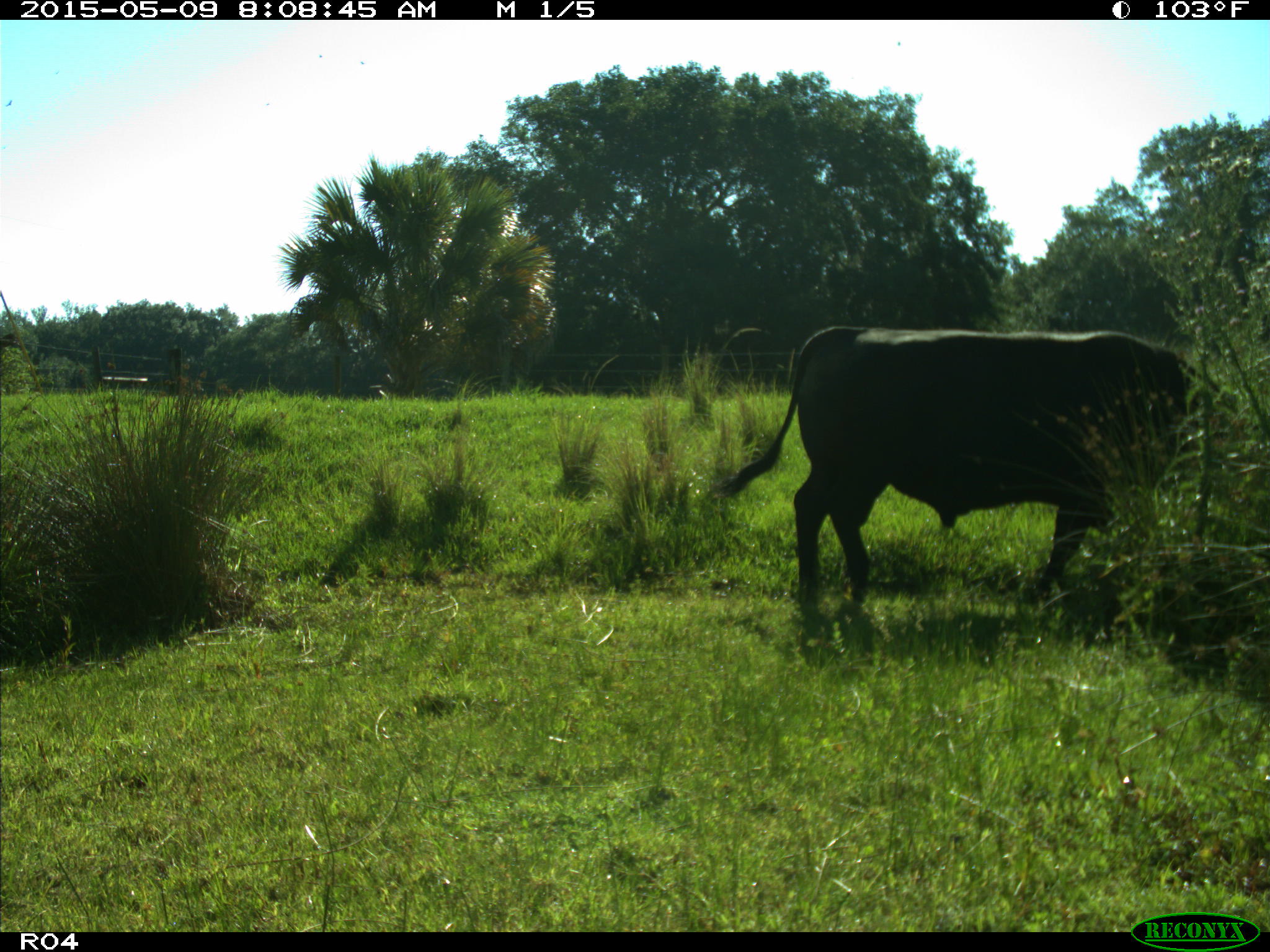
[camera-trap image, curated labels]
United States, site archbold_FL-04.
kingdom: Animalia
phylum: Chordata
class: Mammalia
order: Artiodactyla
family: Bovidae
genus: Bos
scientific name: Bos taurus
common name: domestic cow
Bos taurus (domestic cow).